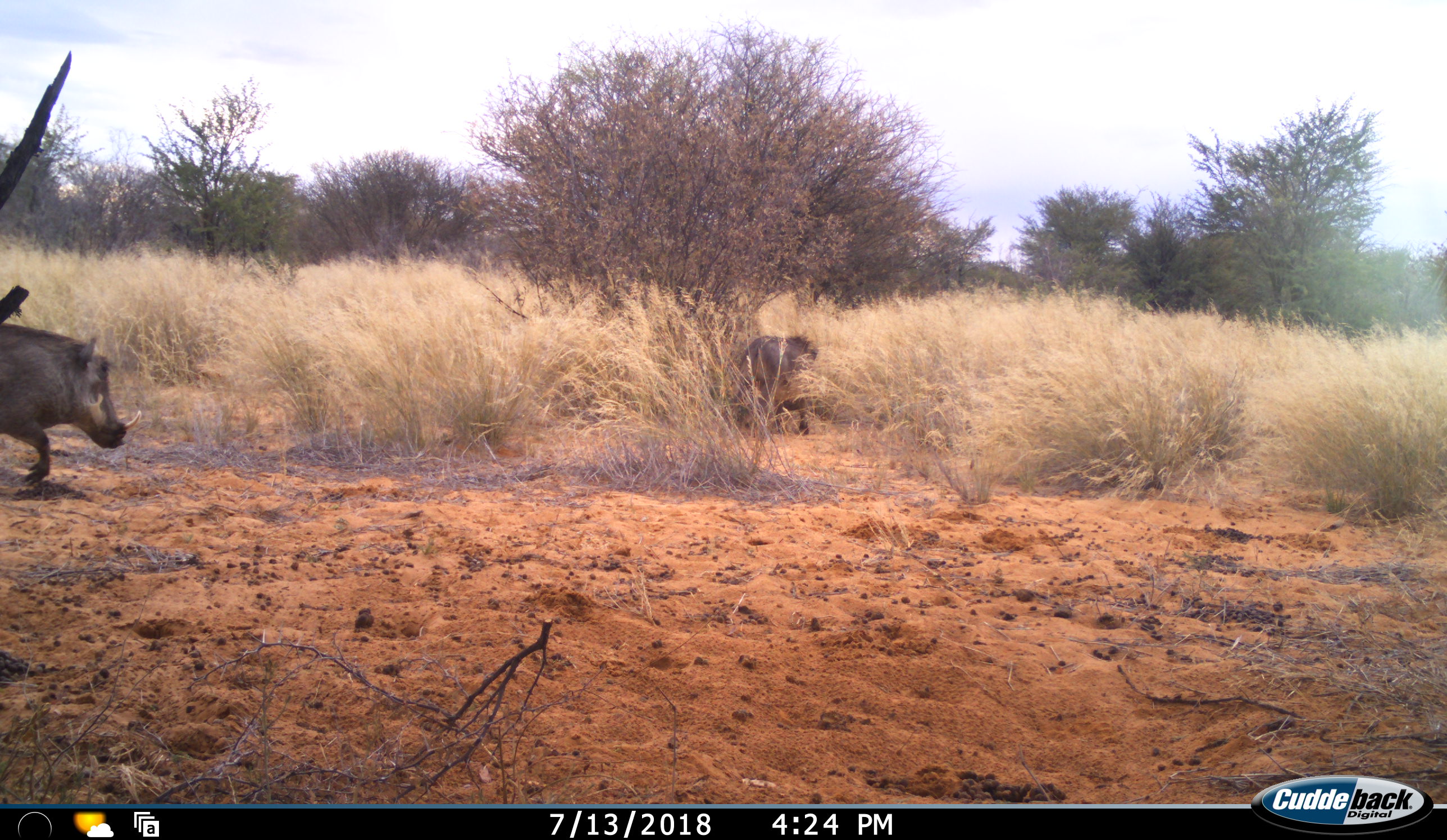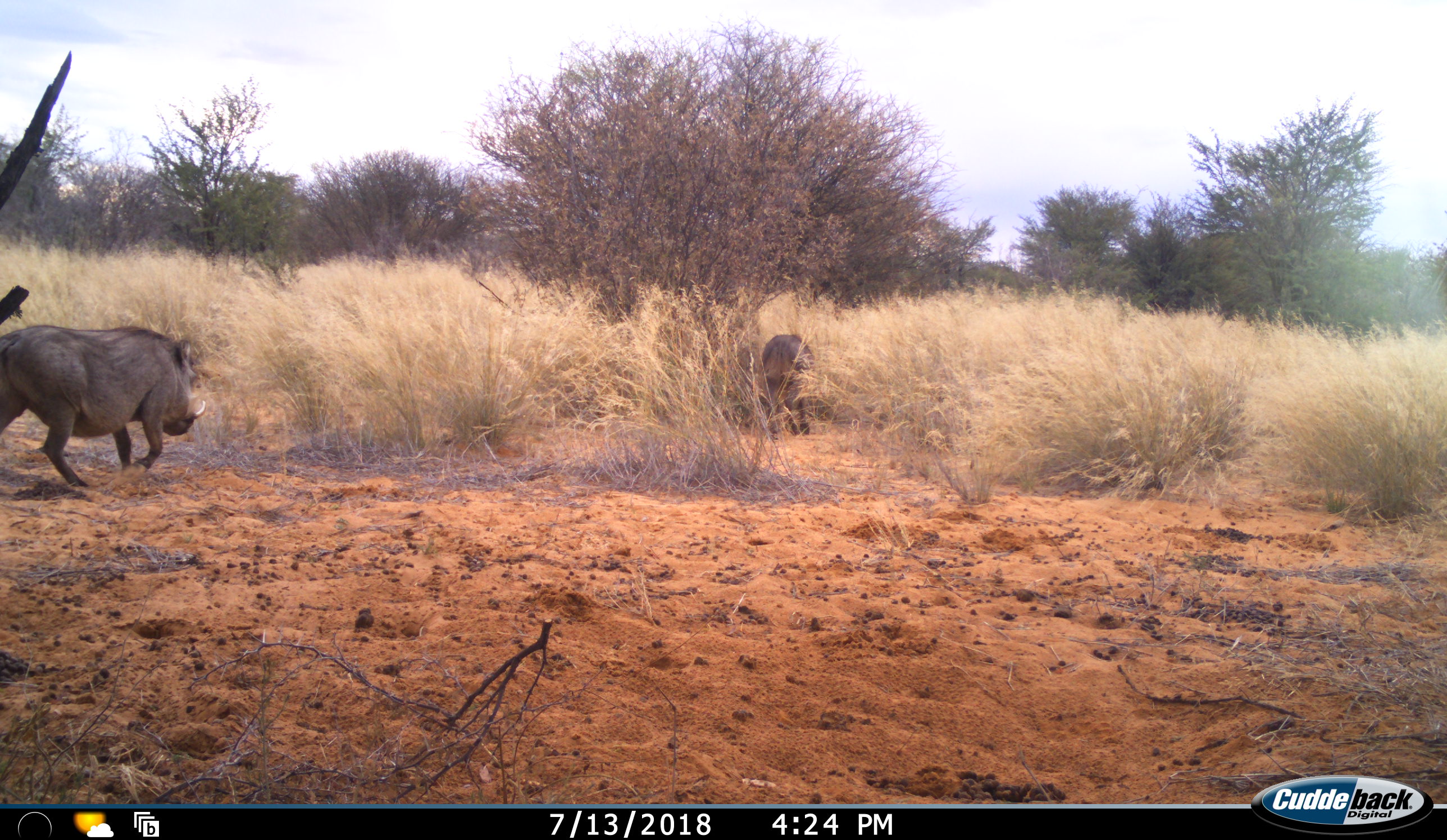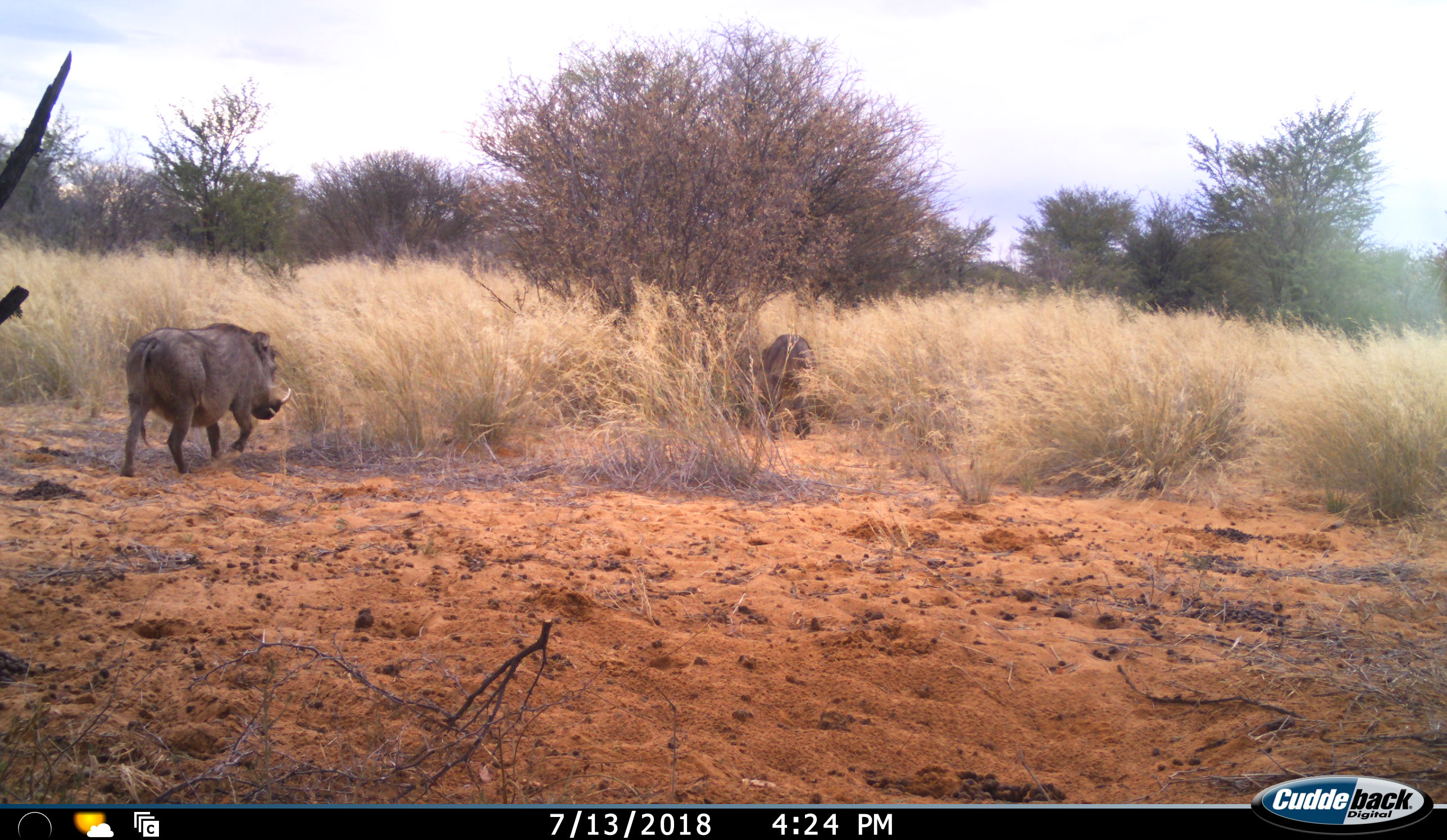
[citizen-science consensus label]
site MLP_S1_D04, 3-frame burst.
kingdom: Animalia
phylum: Chordata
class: Mammalia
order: Artiodactyla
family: Suidae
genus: Phacochoerus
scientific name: Phacochoerus africanus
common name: warthog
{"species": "warthog (Phacochoerus africanus)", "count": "2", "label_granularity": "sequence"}